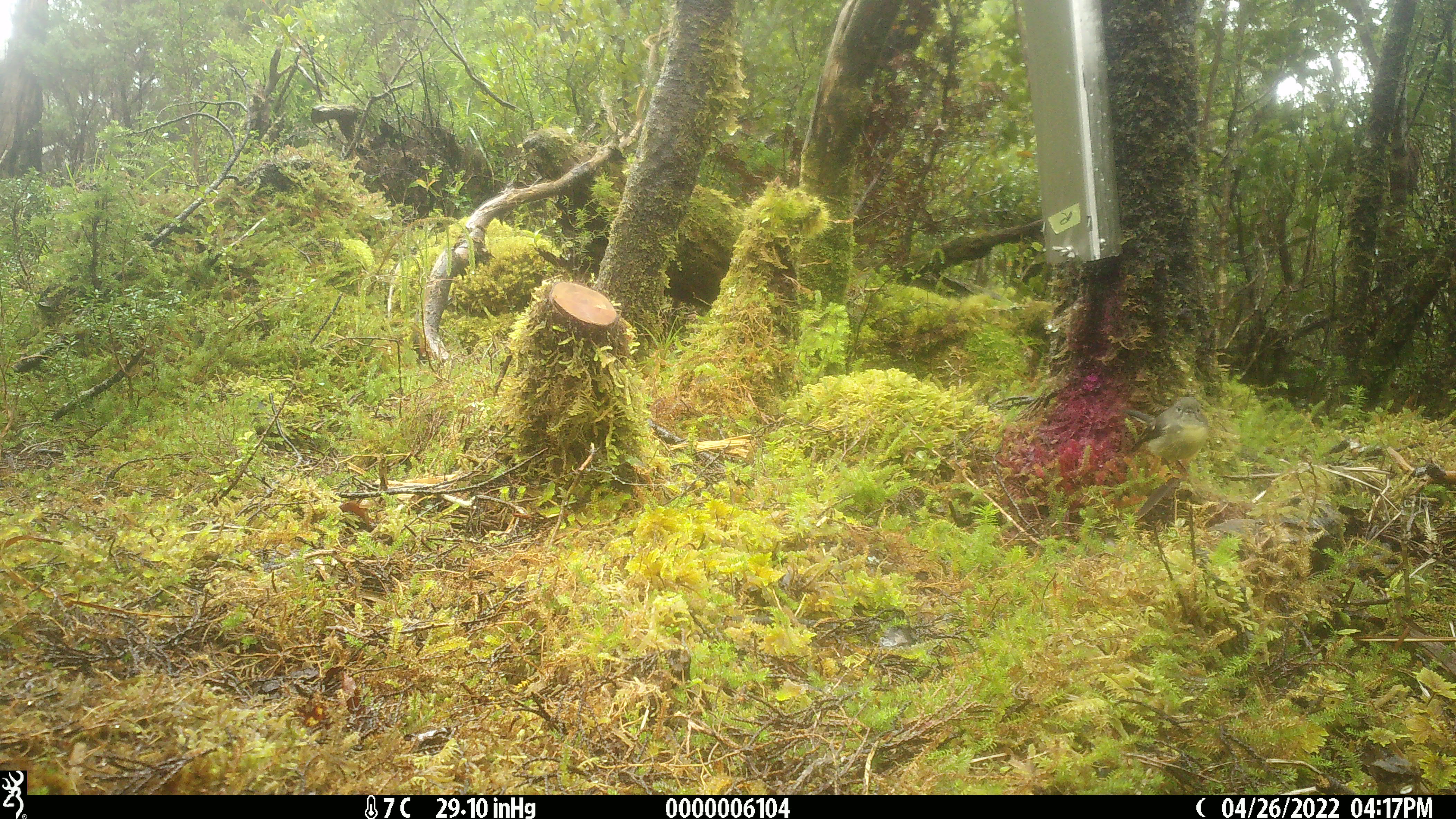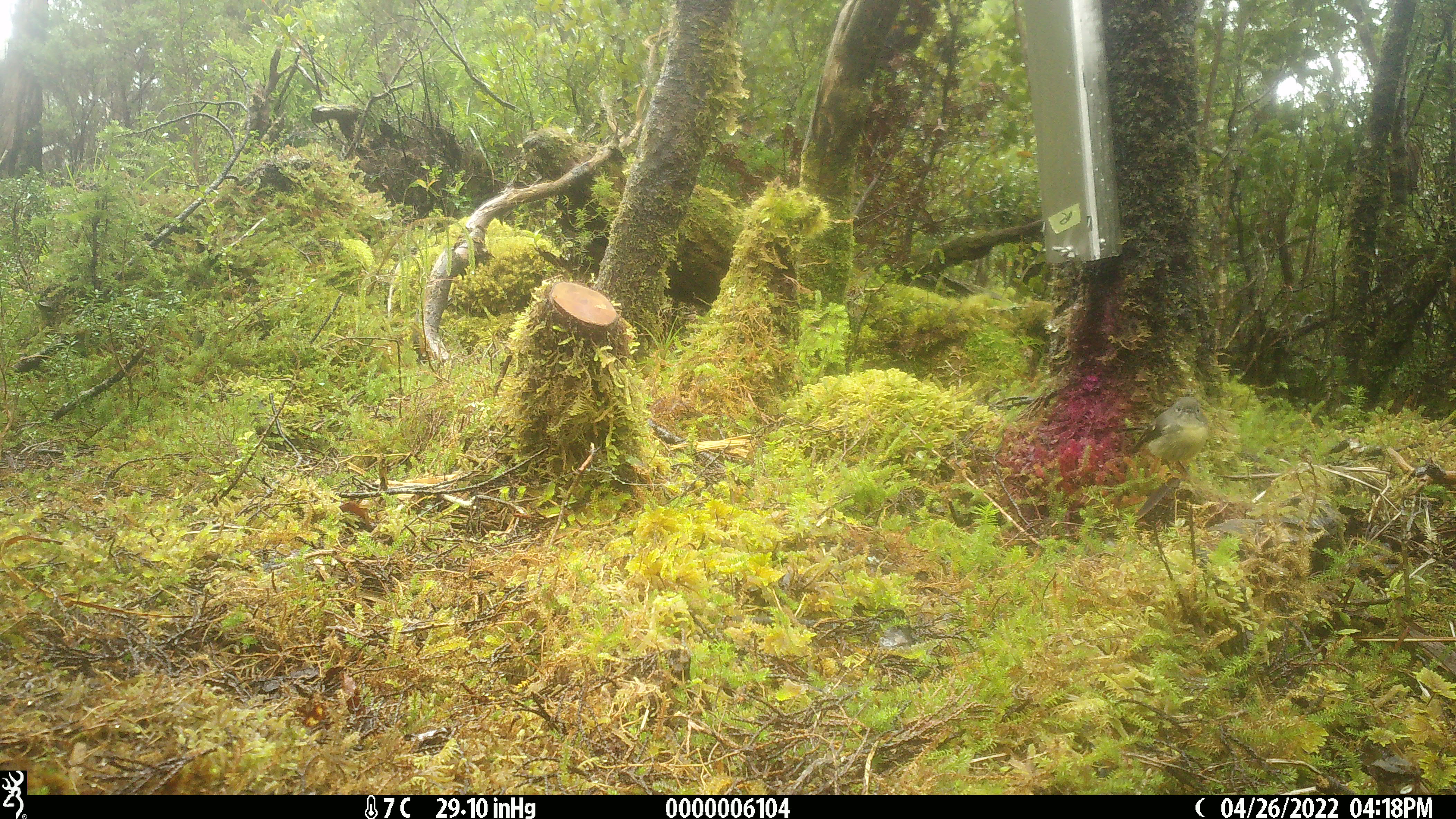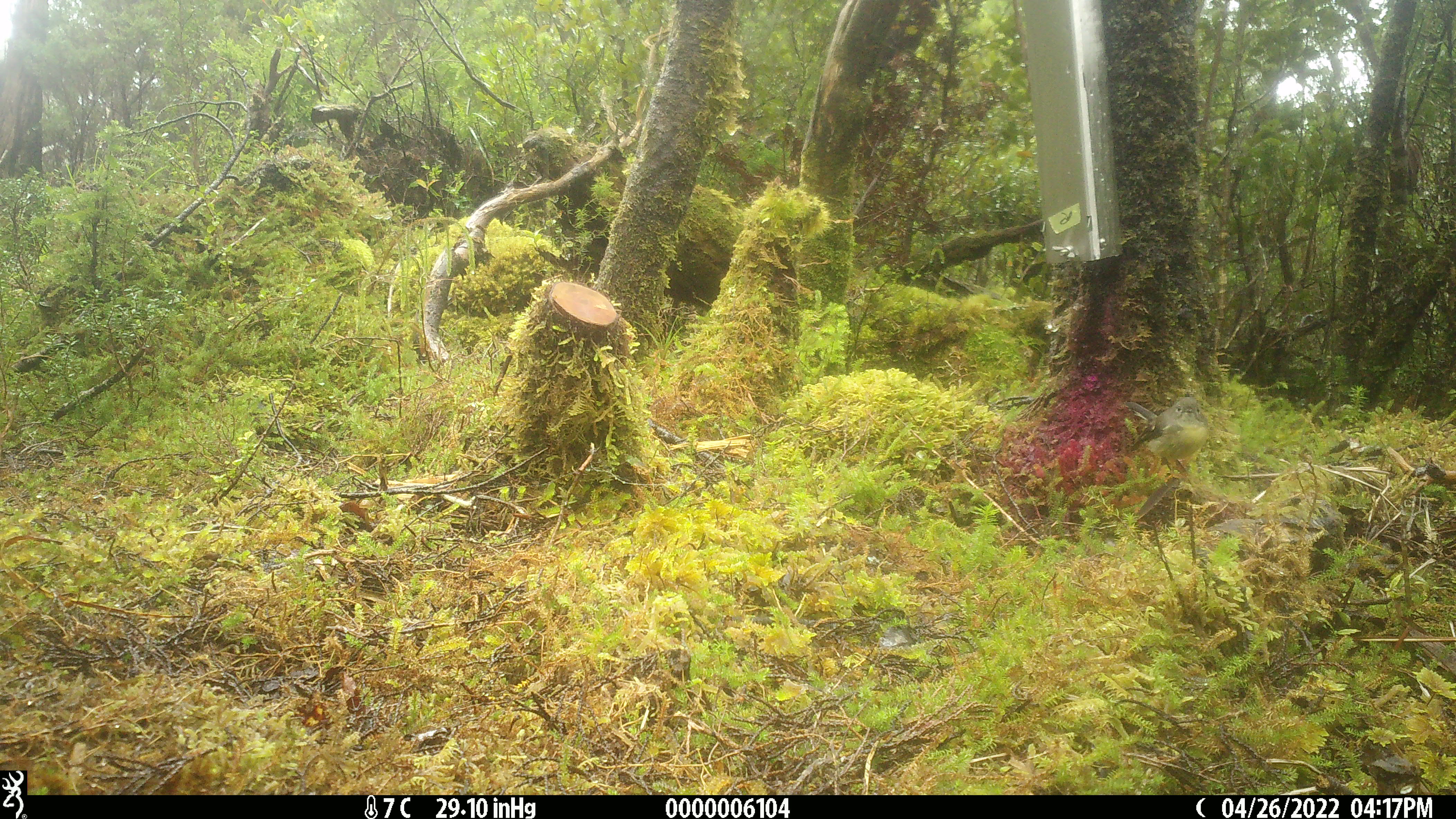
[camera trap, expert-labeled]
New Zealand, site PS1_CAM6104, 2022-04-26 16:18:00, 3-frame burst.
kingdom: Animalia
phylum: Chordata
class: Aves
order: Passeriformes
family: Petroicidae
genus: Petroica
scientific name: Petroica macrocephala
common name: tomtit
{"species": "tomtit (Petroica macrocephala)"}